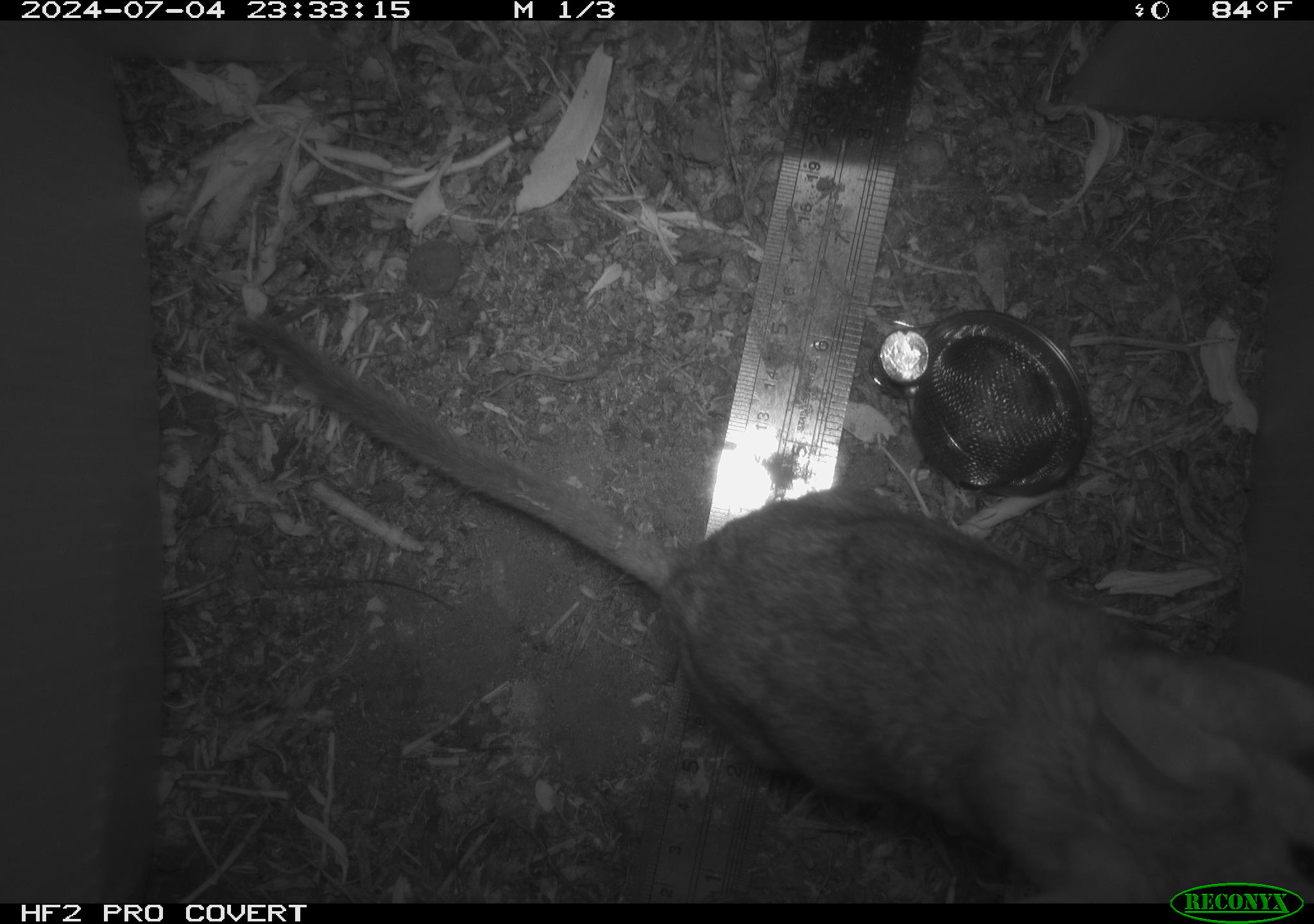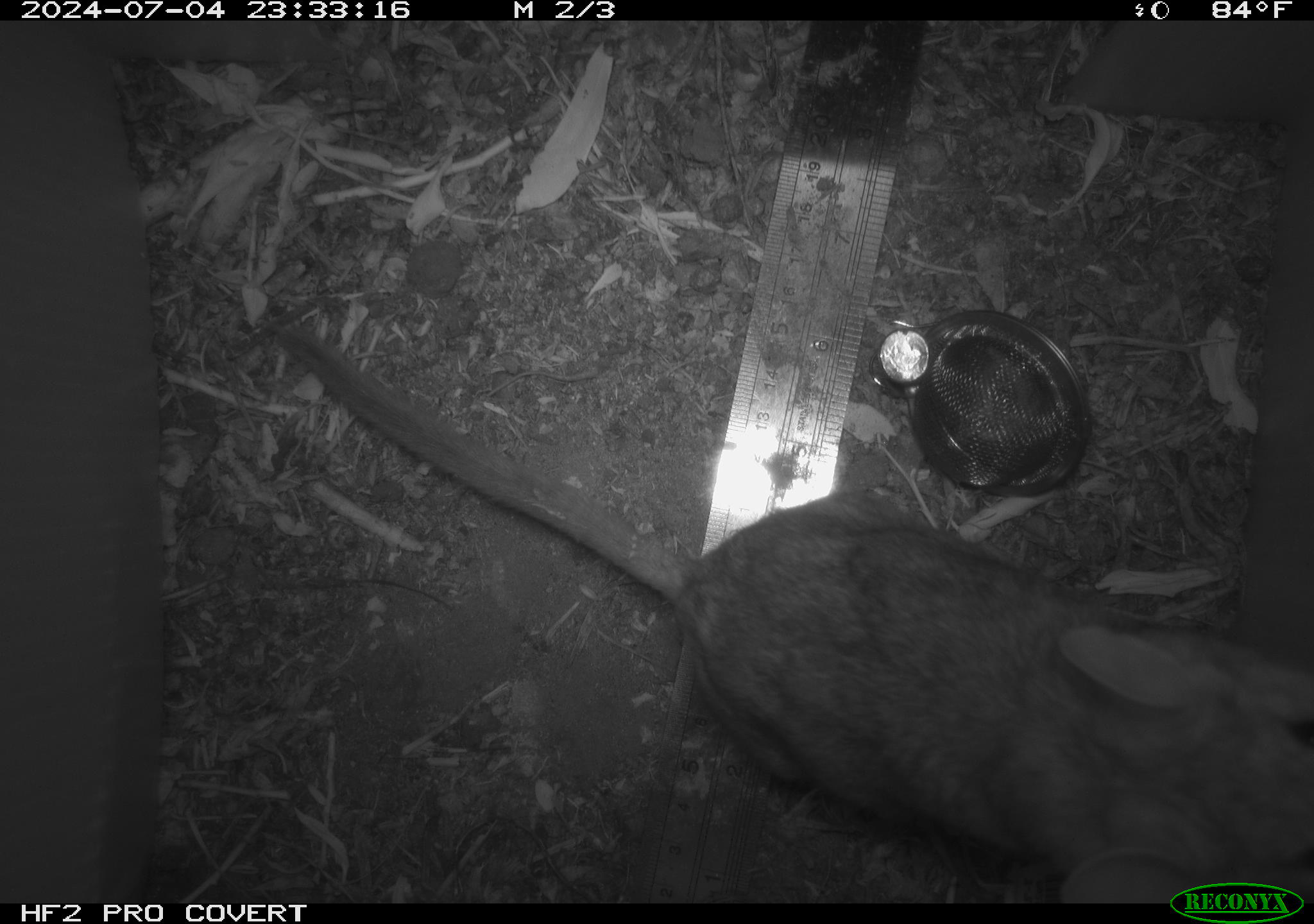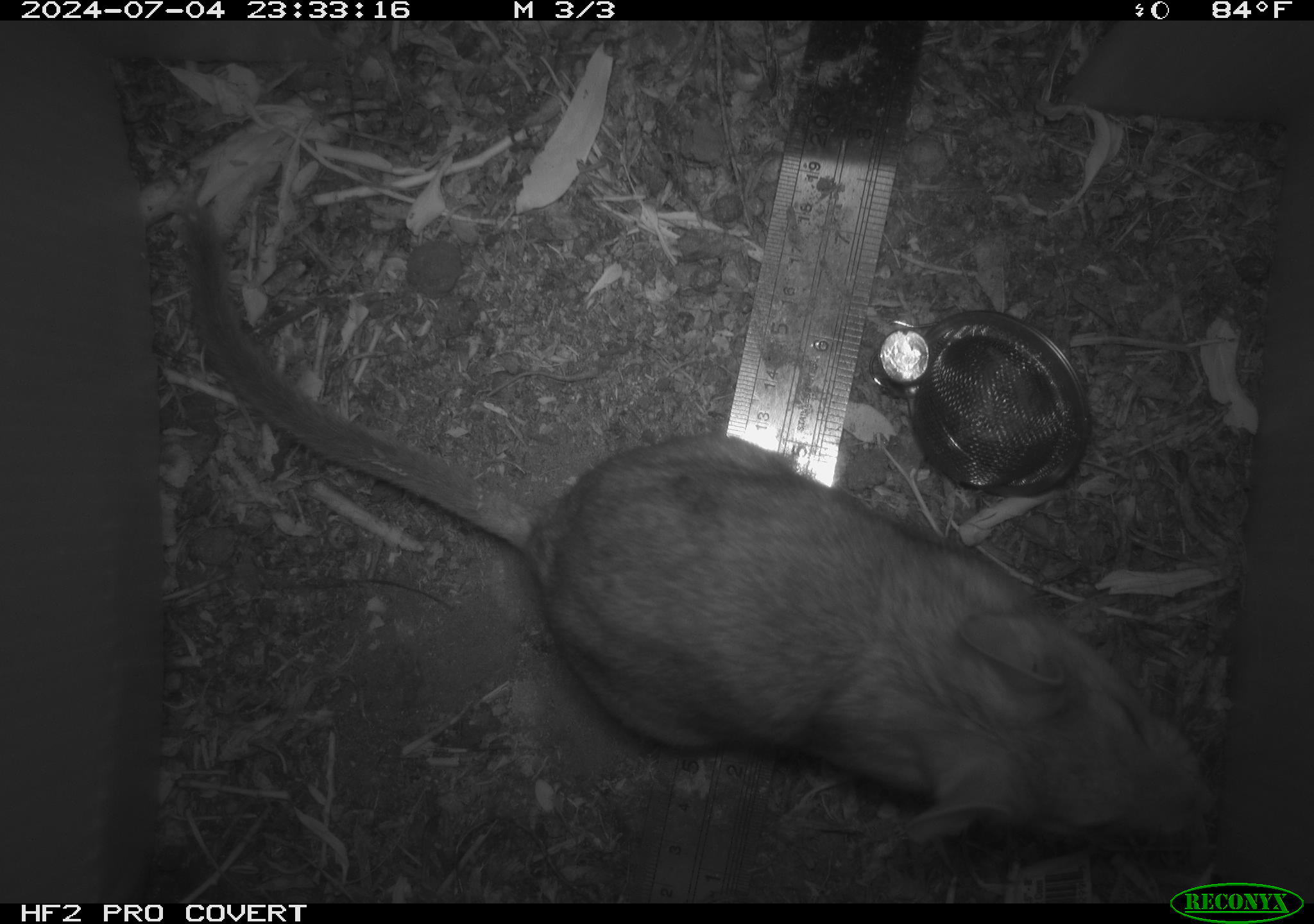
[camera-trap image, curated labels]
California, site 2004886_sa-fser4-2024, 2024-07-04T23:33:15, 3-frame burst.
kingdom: Animalia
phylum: Chordata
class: Mammalia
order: Rodentia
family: Sciuridae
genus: Neotamias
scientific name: Neotamias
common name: western chipmunks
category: neotamias species